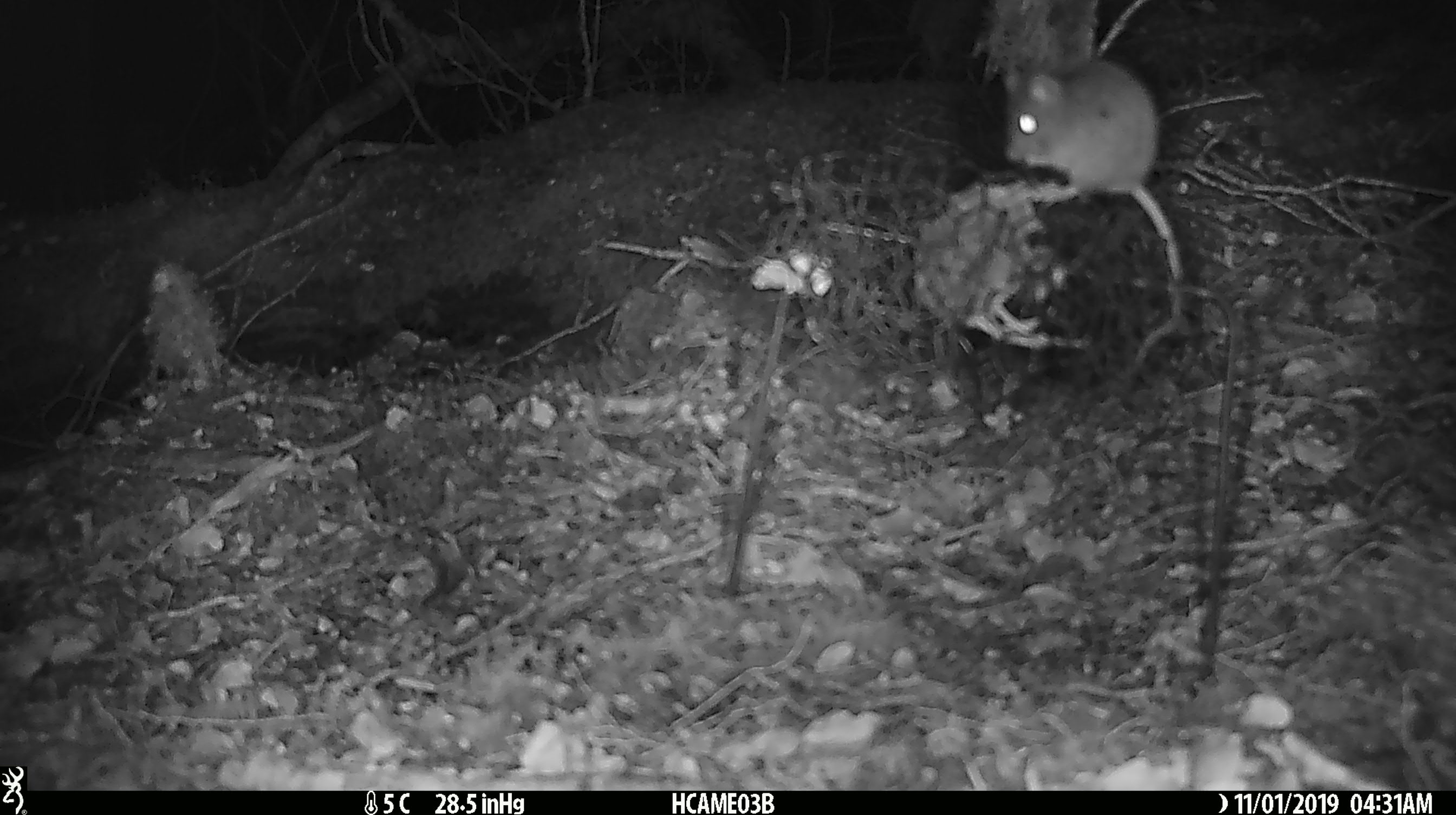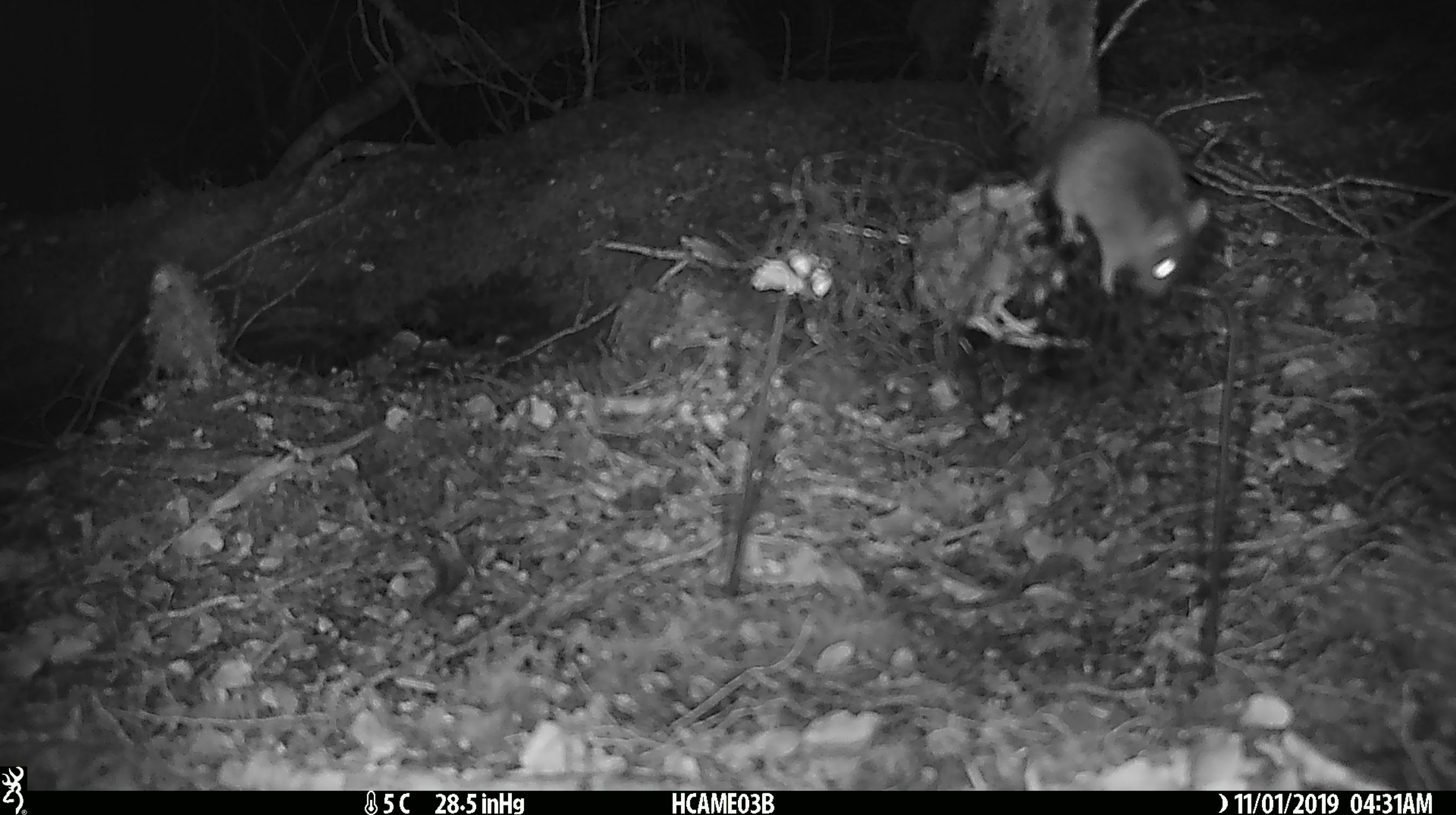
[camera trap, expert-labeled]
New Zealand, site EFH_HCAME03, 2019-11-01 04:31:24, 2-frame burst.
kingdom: Animalia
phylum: Chordata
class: Mammalia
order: Rodentia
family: Muridae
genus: Mus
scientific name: Mus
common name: mouse